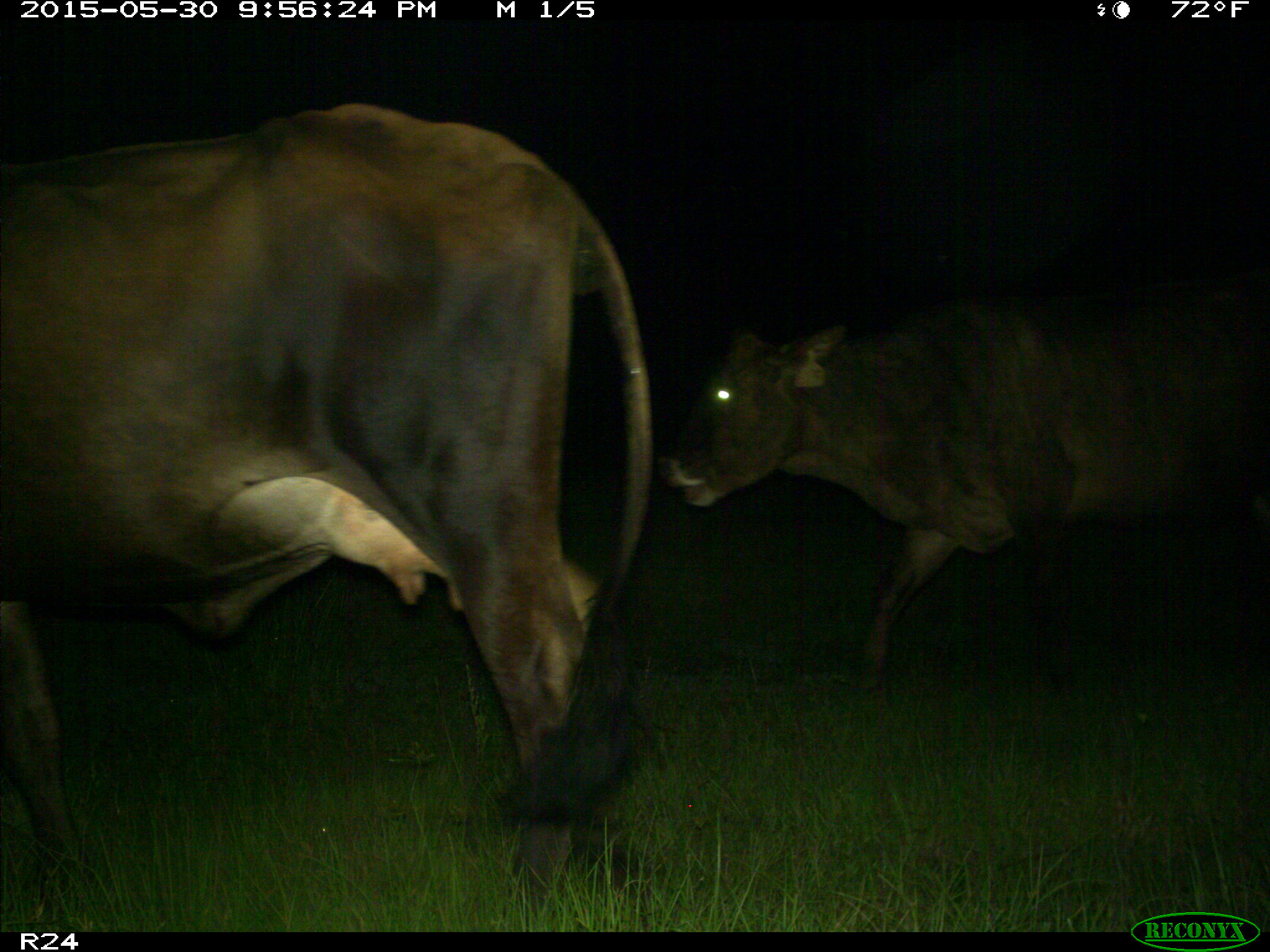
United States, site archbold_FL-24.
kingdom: Animalia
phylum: Chordata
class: Mammalia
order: Artiodactyla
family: Bovidae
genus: Bos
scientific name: Bos taurus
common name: domestic cow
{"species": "Bos taurus (domestic cow)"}